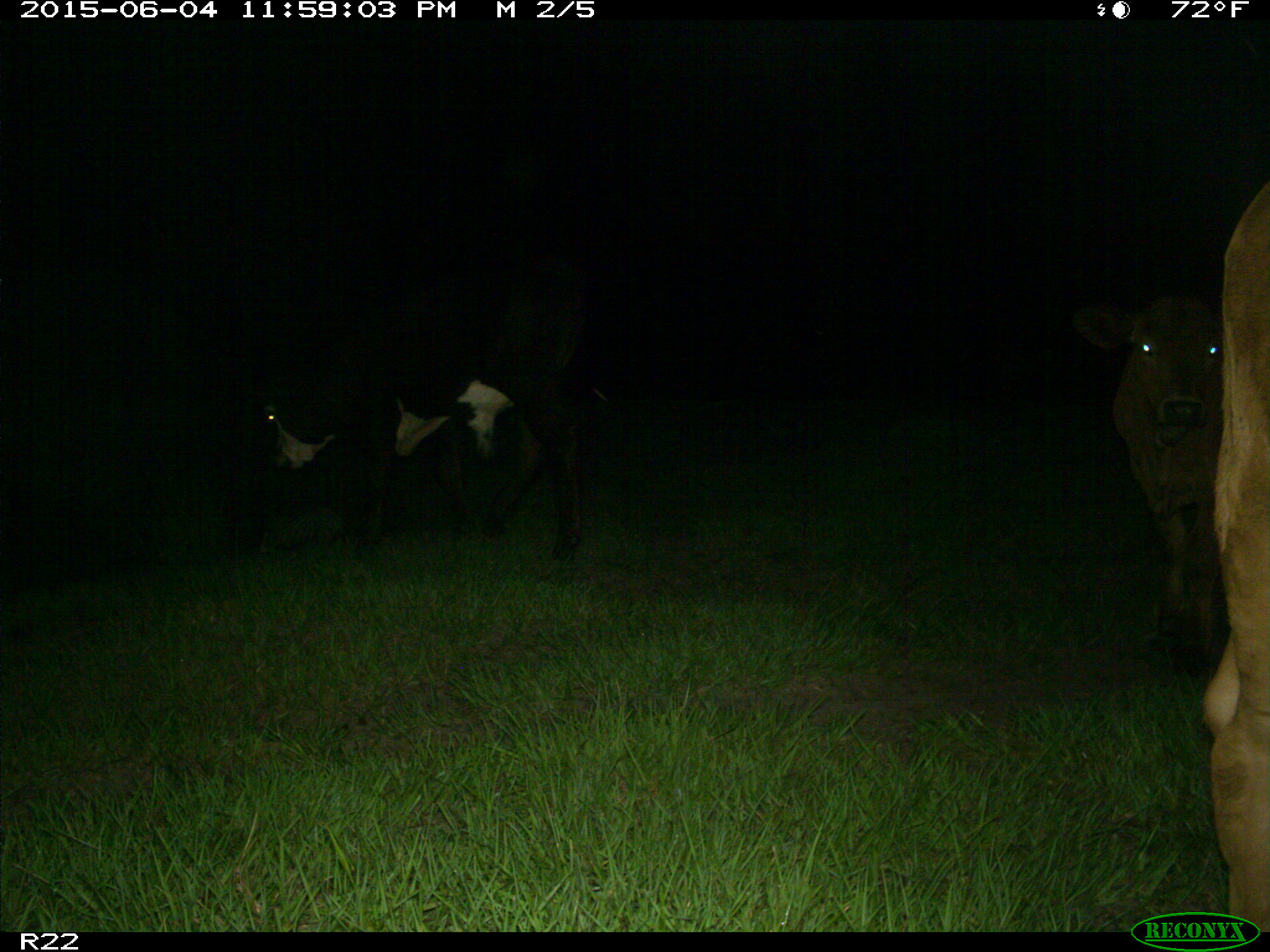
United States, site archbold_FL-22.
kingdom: Animalia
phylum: Chordata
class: Mammalia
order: Artiodactyla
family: Bovidae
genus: Bos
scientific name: Bos taurus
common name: domestic cow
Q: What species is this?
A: Bos taurus (domestic cow).